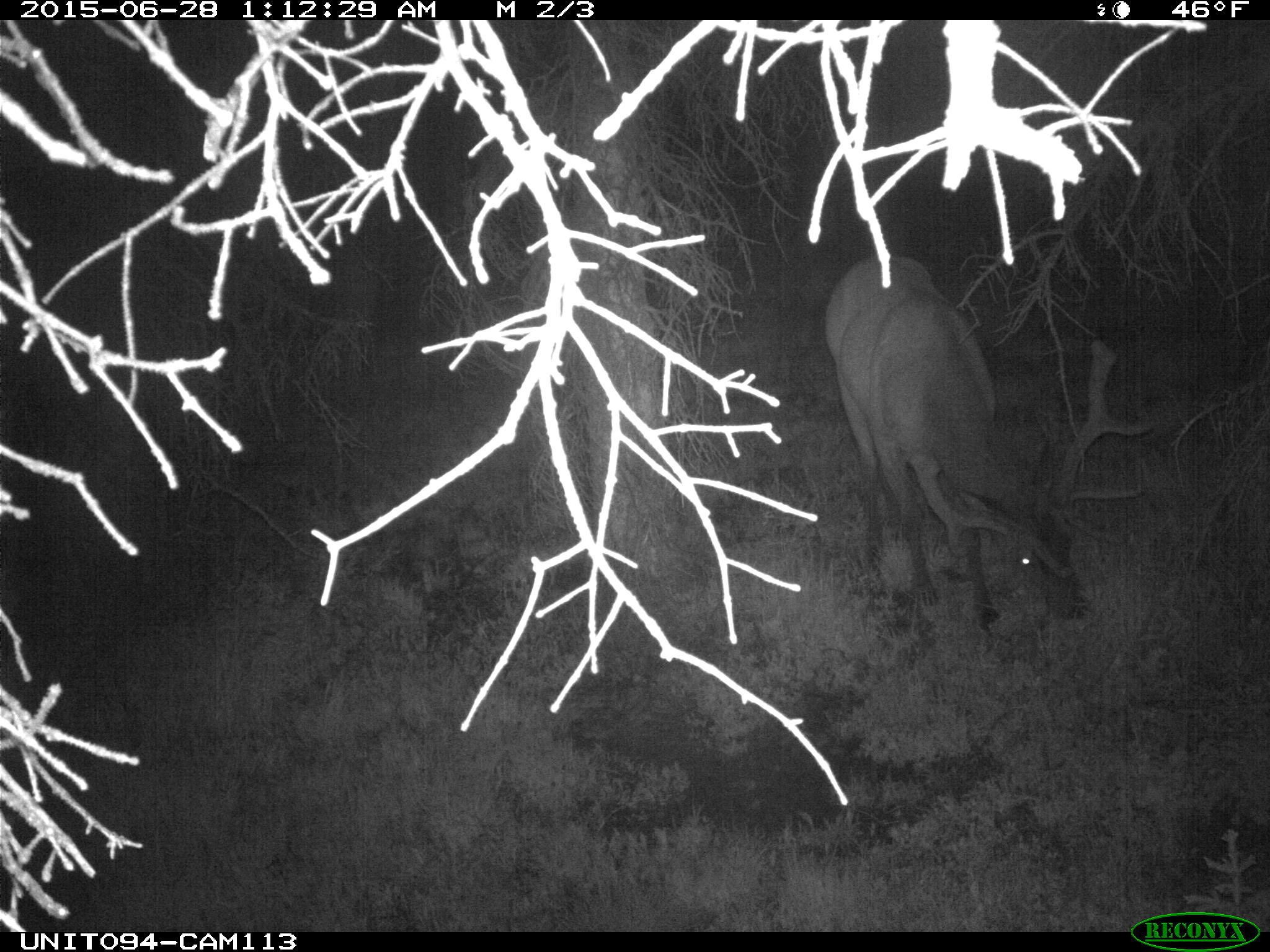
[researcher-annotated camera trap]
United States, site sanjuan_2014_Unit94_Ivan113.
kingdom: Animalia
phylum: Chordata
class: Mammalia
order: Artiodactyla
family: Cervidae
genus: Cervus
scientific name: Cervus elaphus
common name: red deer